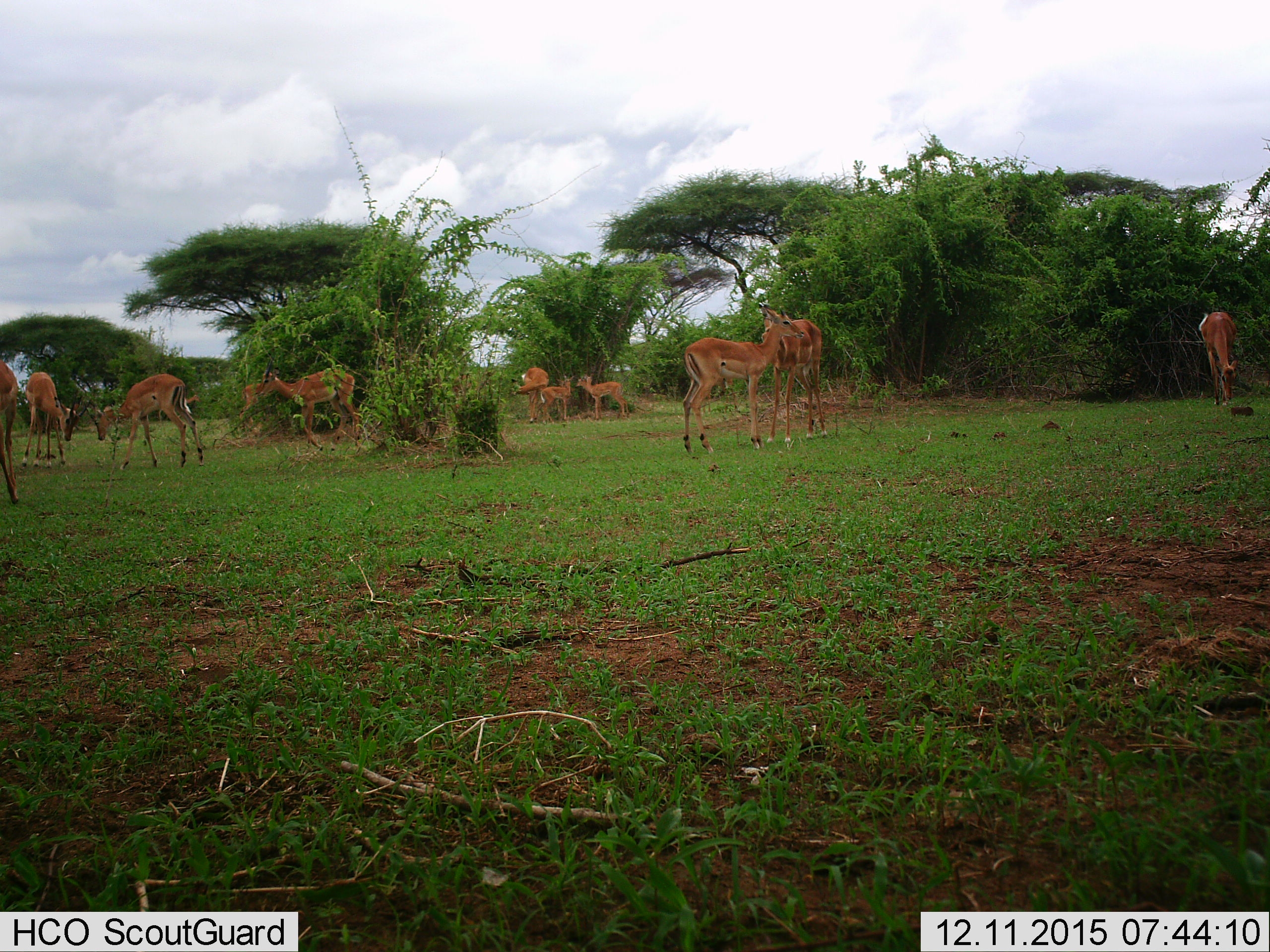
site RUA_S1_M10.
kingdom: Animalia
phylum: Chordata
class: Mammalia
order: Artiodactyla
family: Bovidae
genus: Aepyceros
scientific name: Aepyceros melampus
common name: impala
Impala (Aepyceros melampus), count 11-50. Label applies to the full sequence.